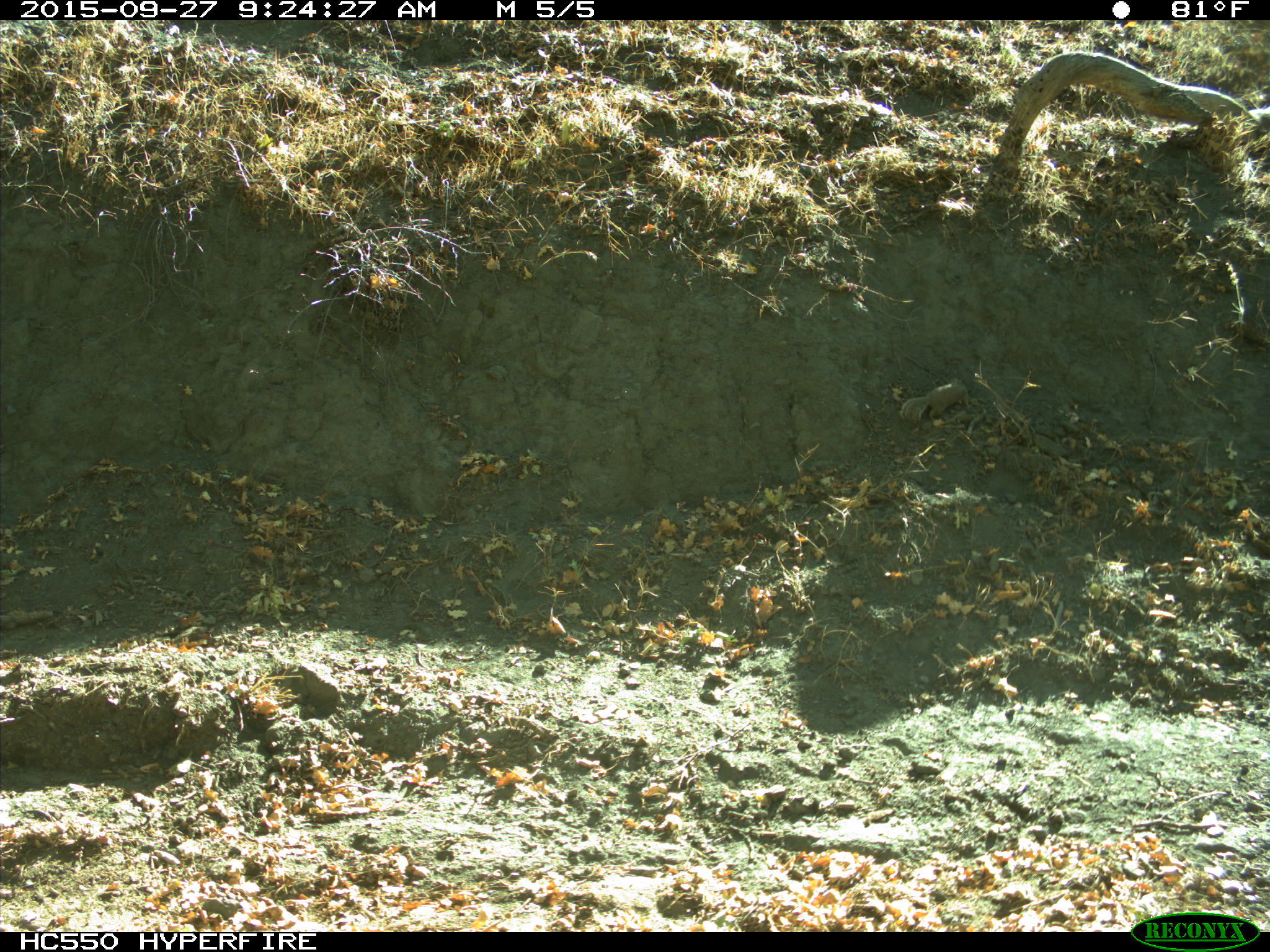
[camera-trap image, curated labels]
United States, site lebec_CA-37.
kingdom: Animalia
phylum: Chordata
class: Mammalia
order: Rodentia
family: Sciuridae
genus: Otospermophilus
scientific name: Otospermophilus beecheyi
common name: california ground squirrel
Otospermophilus beecheyi (california ground squirrel).